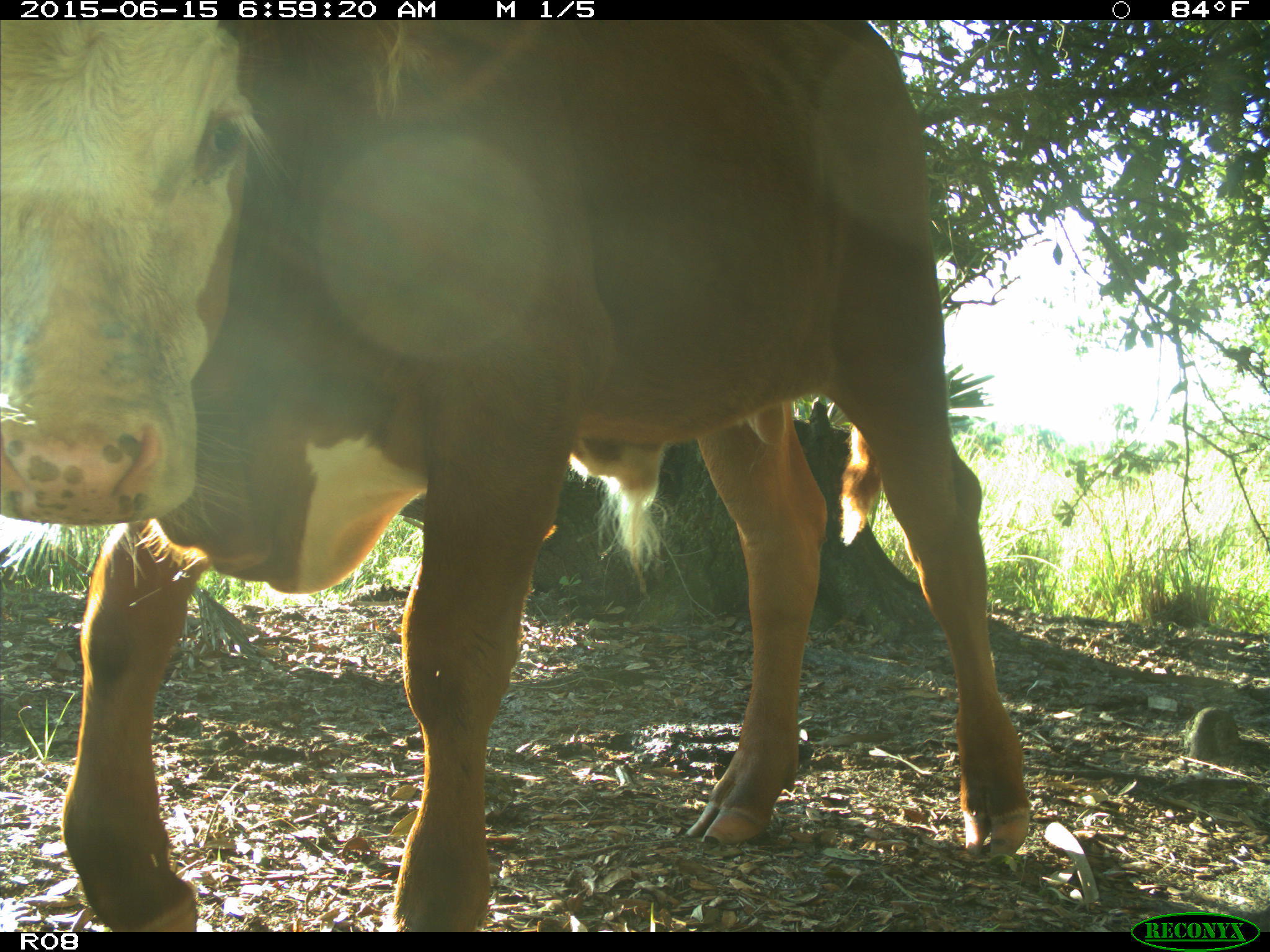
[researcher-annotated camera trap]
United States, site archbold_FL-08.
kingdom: Animalia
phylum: Chordata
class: Mammalia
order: Artiodactyla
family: Bovidae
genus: Bos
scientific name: Bos taurus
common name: domestic cow